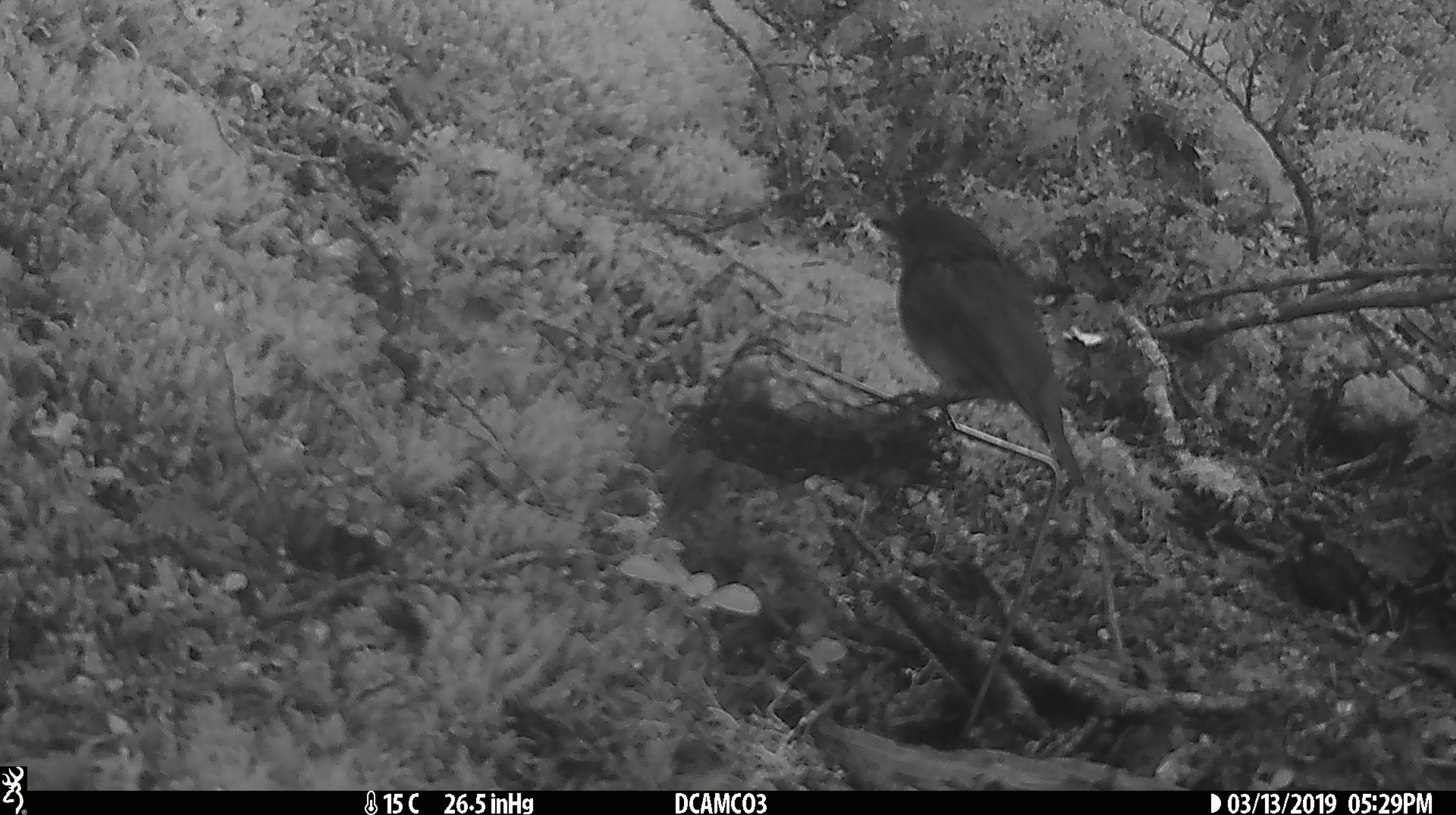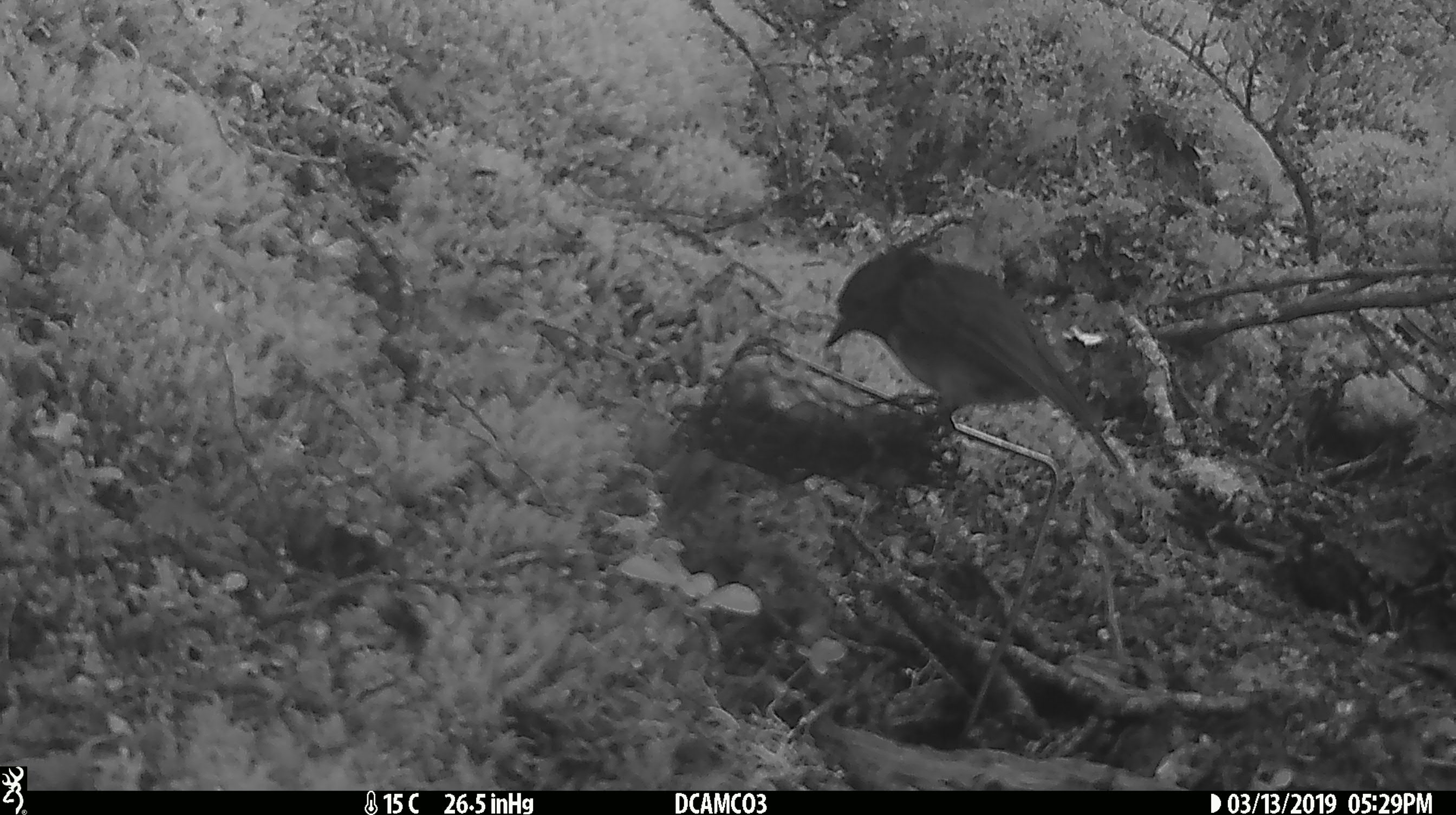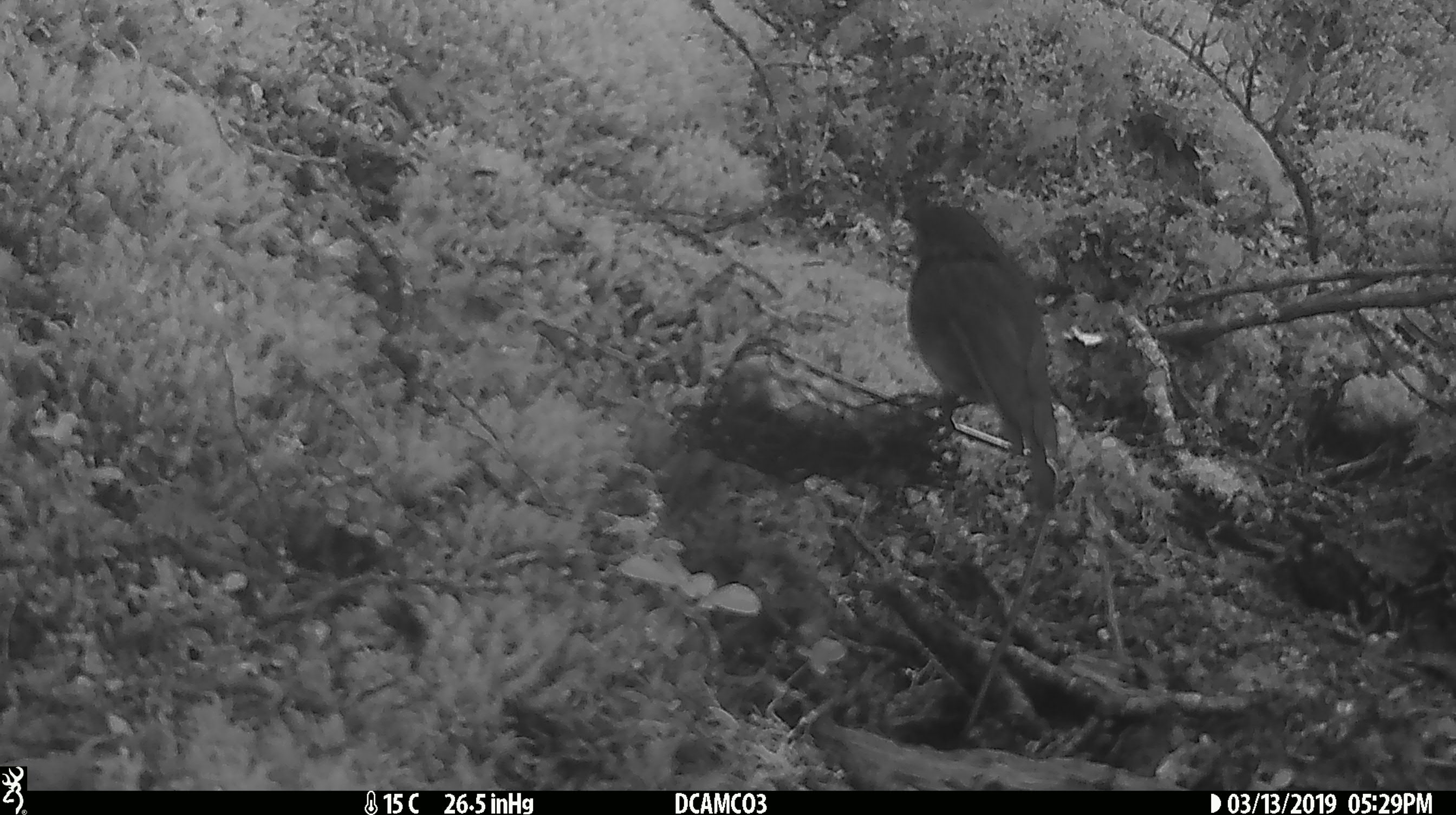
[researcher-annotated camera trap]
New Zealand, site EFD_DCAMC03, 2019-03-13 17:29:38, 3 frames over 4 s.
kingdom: Animalia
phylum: Chordata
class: Aves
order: Passeriformes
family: Petroicidae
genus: Petroica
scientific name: Petroica australis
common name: new zealand robin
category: robin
Robin (new zealand robin) (Petroica australis).